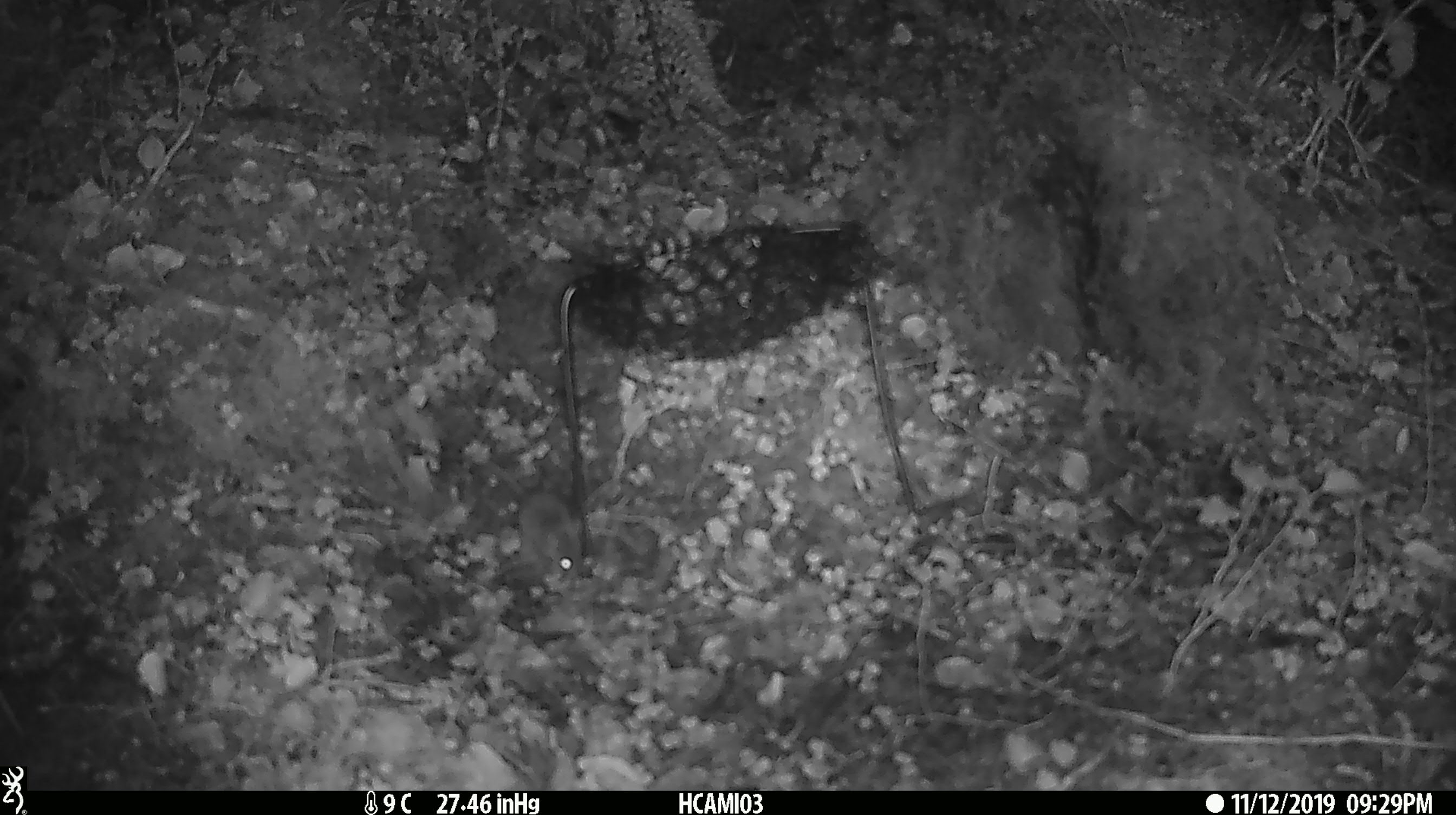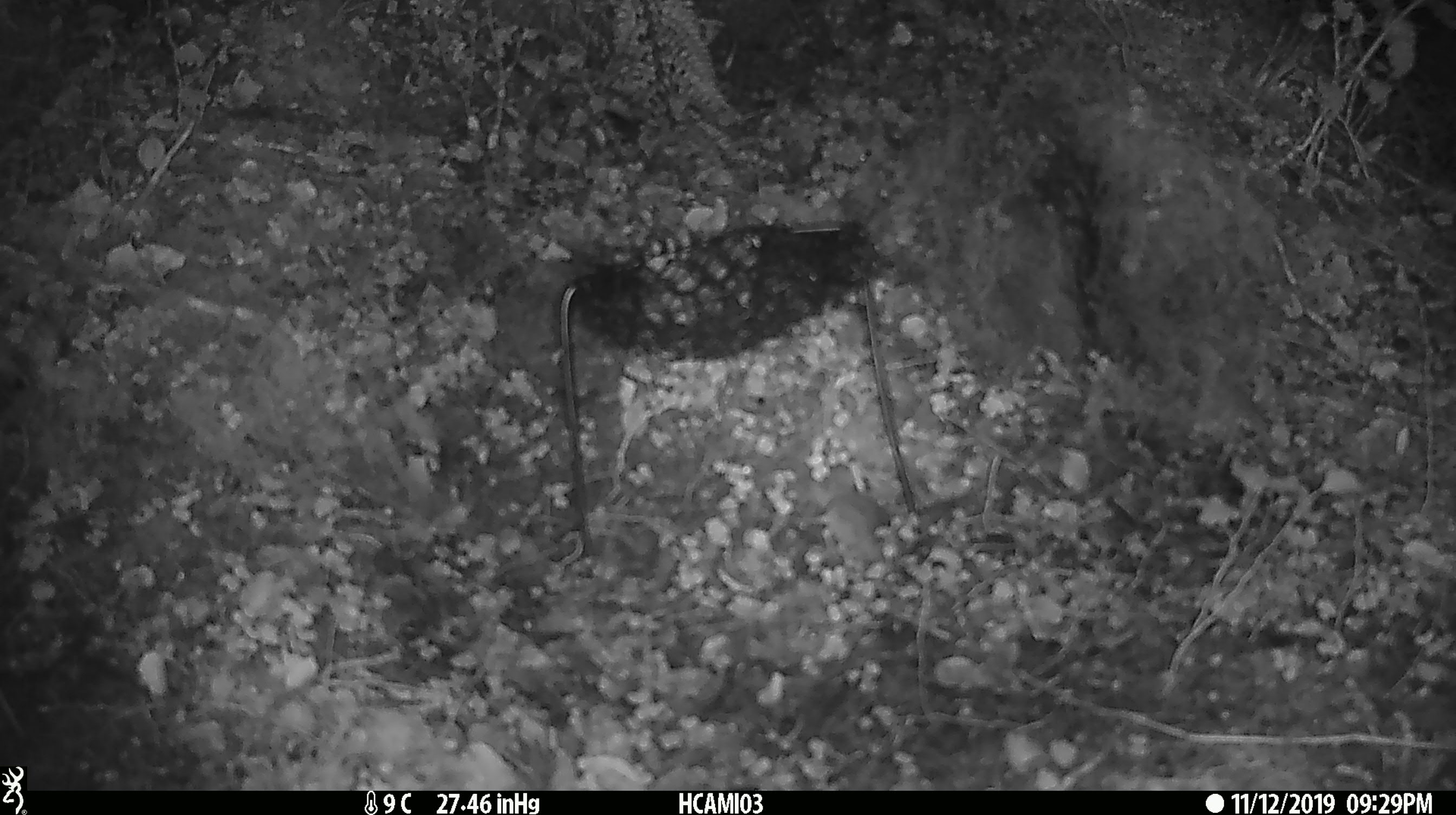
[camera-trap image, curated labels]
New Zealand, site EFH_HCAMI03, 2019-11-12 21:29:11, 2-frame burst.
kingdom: Animalia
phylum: Chordata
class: Mammalia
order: Rodentia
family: Muridae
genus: Mus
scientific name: Mus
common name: mouse